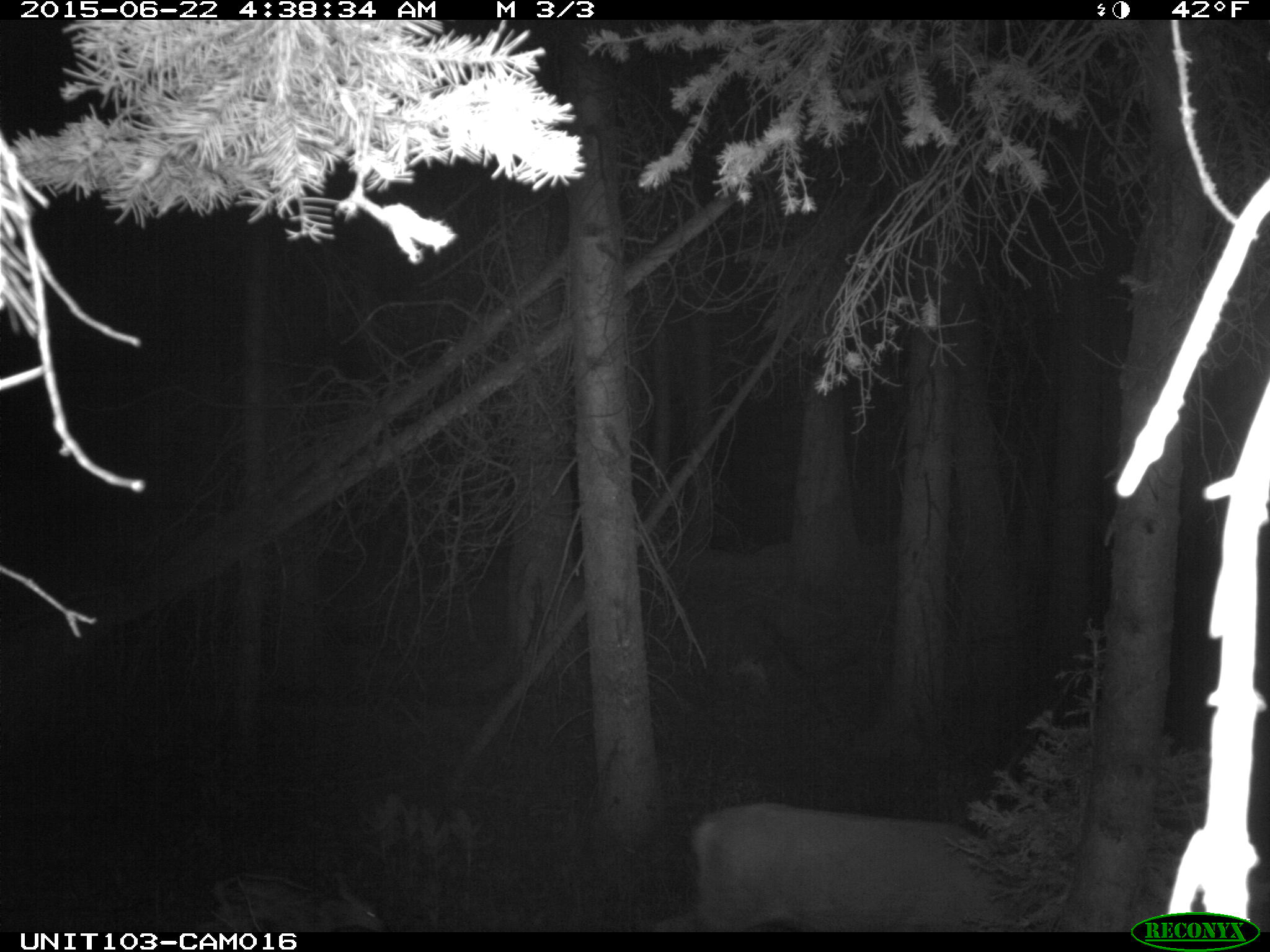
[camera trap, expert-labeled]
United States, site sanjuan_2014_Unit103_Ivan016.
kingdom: Animalia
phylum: Chordata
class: Mammalia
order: Artiodactyla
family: Cervidae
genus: Odocoileus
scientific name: Odocoileus hemionus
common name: mule deer